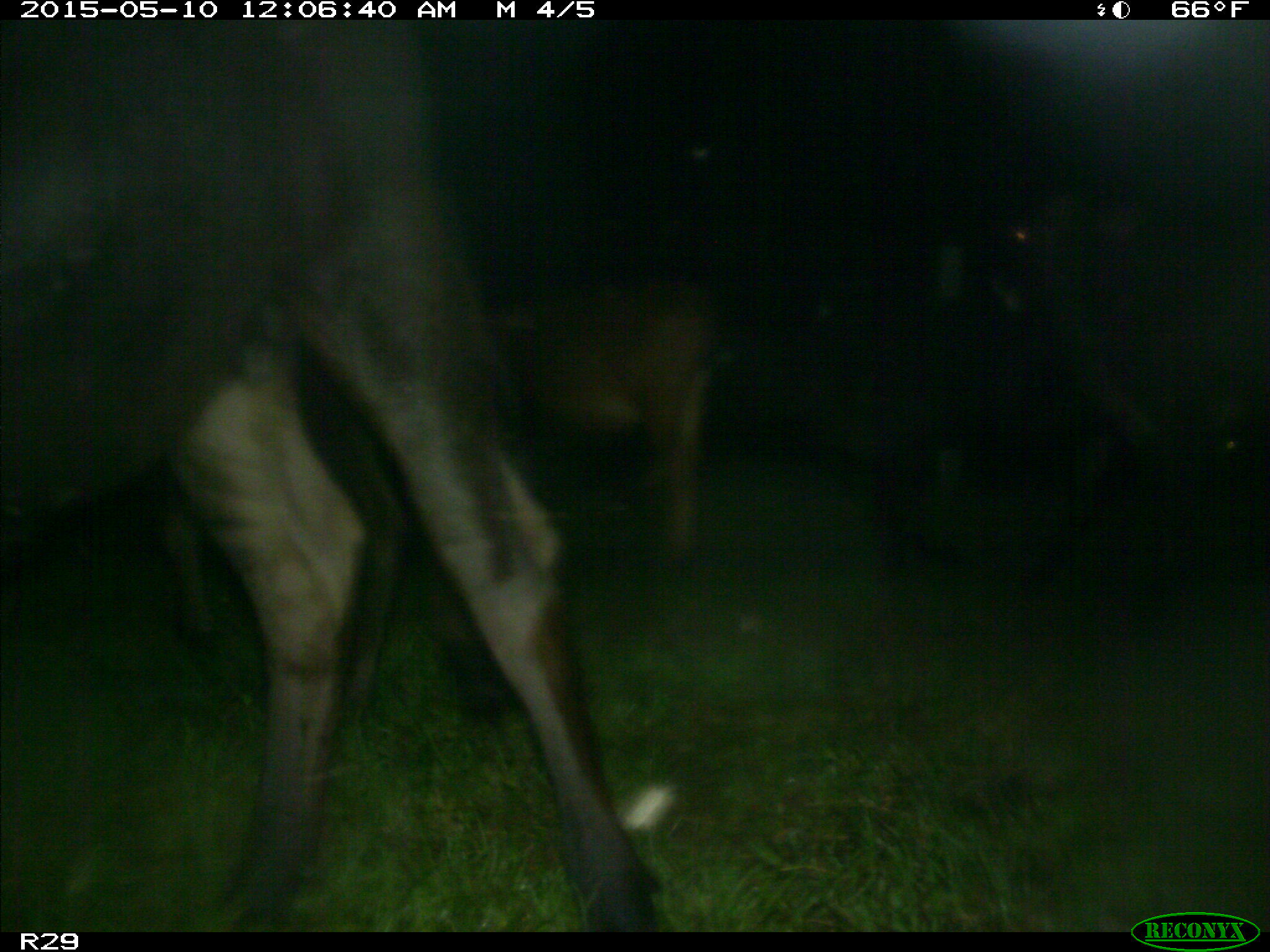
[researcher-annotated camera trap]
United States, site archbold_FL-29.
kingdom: Animalia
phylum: Chordata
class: Mammalia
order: Artiodactyla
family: Bovidae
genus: Bos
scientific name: Bos taurus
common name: domestic cow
Bos taurus (domestic cow).